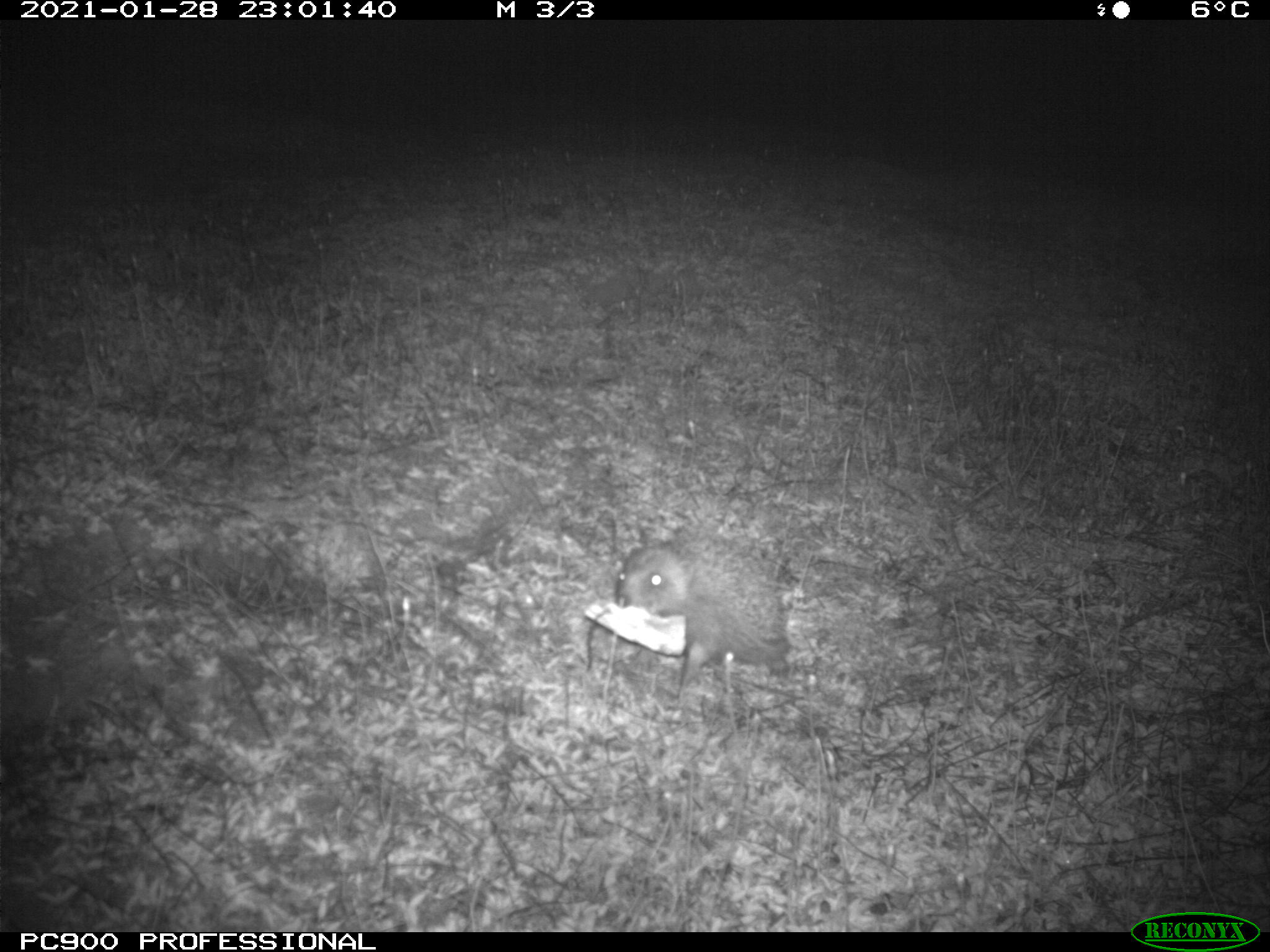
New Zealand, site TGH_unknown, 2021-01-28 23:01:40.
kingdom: Animalia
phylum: Chordata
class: Mammalia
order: Eulipotyphla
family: Erinaceidae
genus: Erinaceus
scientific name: Erinaceus europaeus europaeus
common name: european hedgehog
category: hedgehog